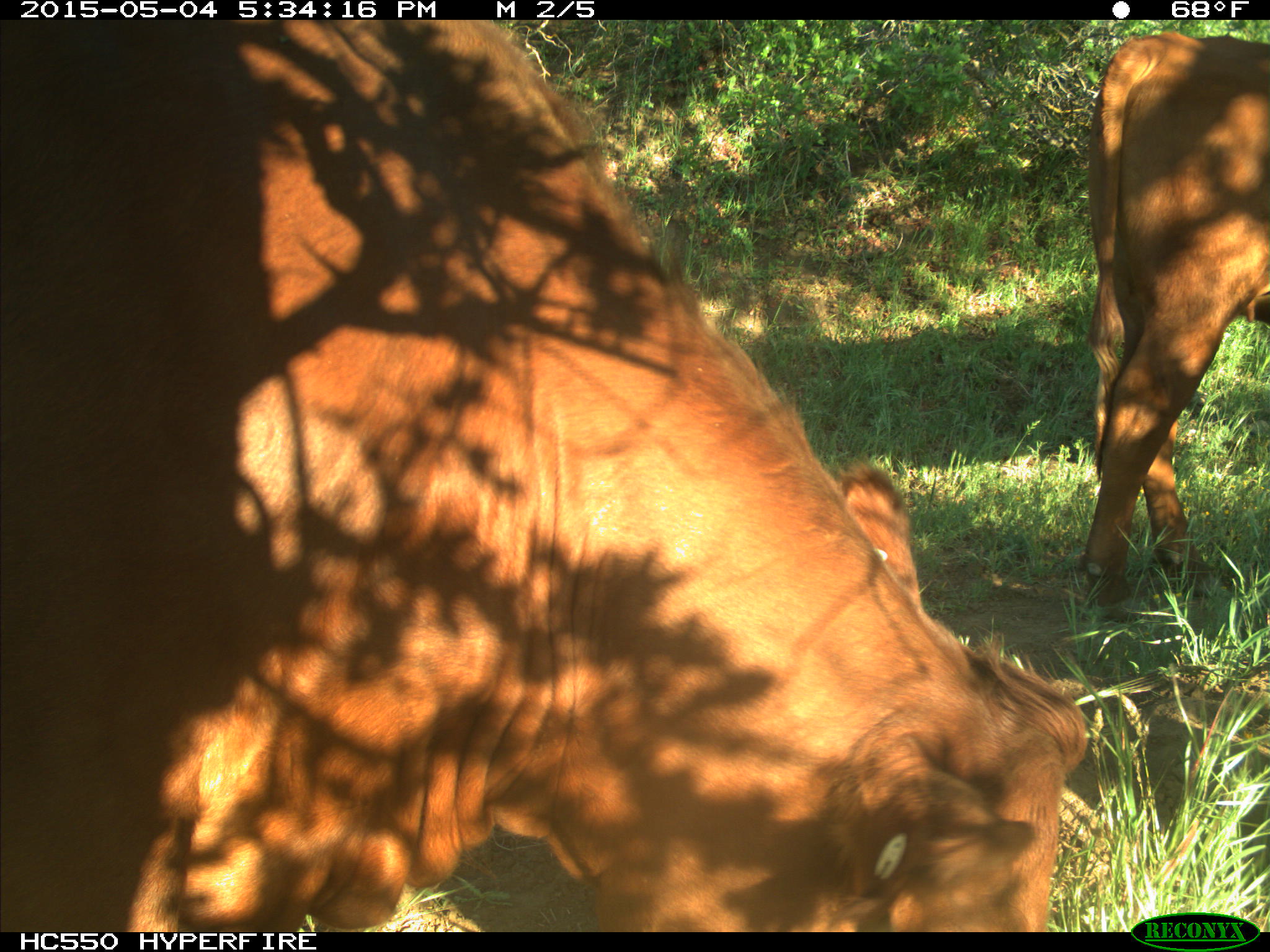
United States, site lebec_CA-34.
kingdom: Animalia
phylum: Chordata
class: Mammalia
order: Artiodactyla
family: Bovidae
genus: Bos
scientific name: Bos taurus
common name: domestic cow